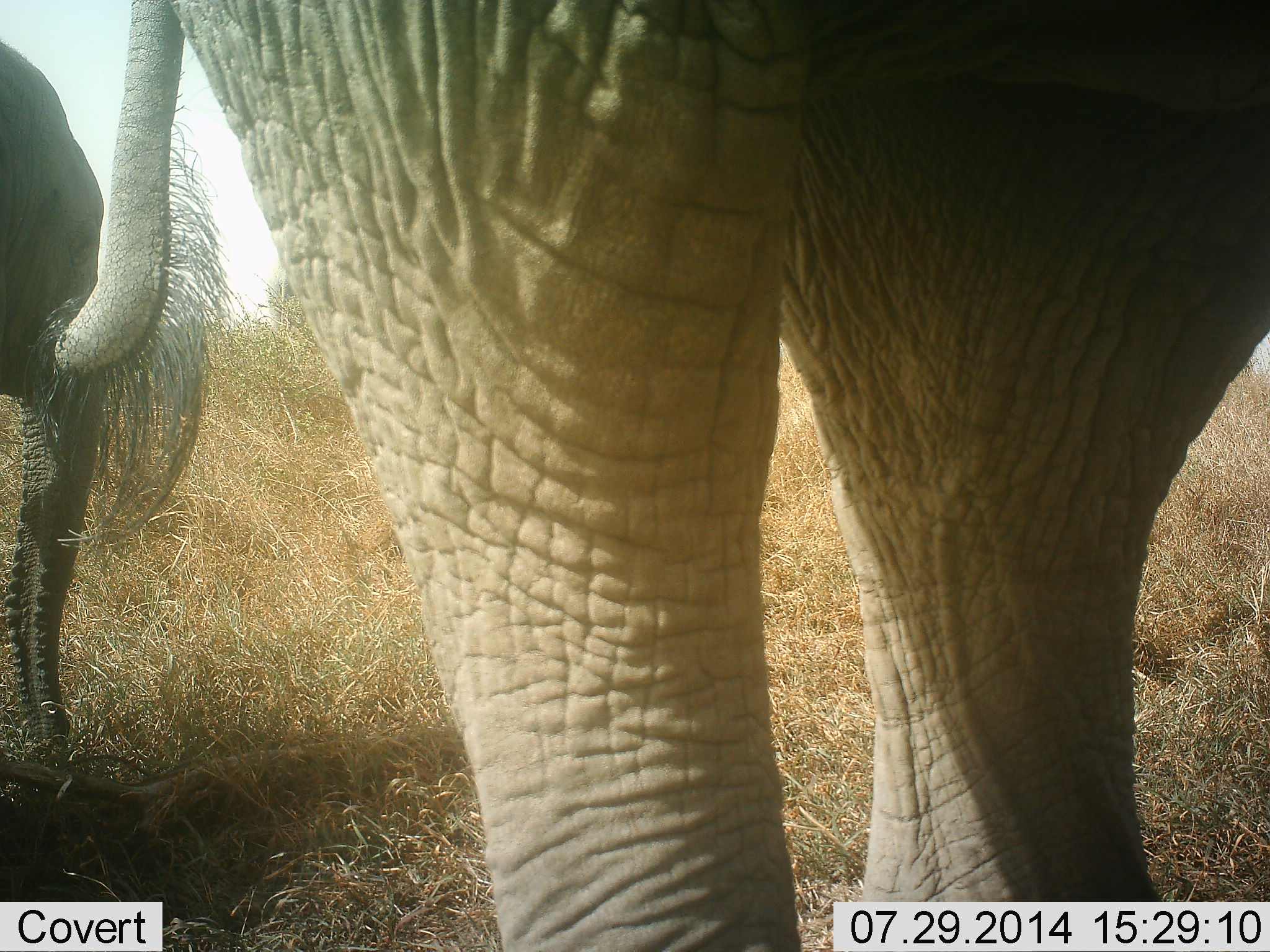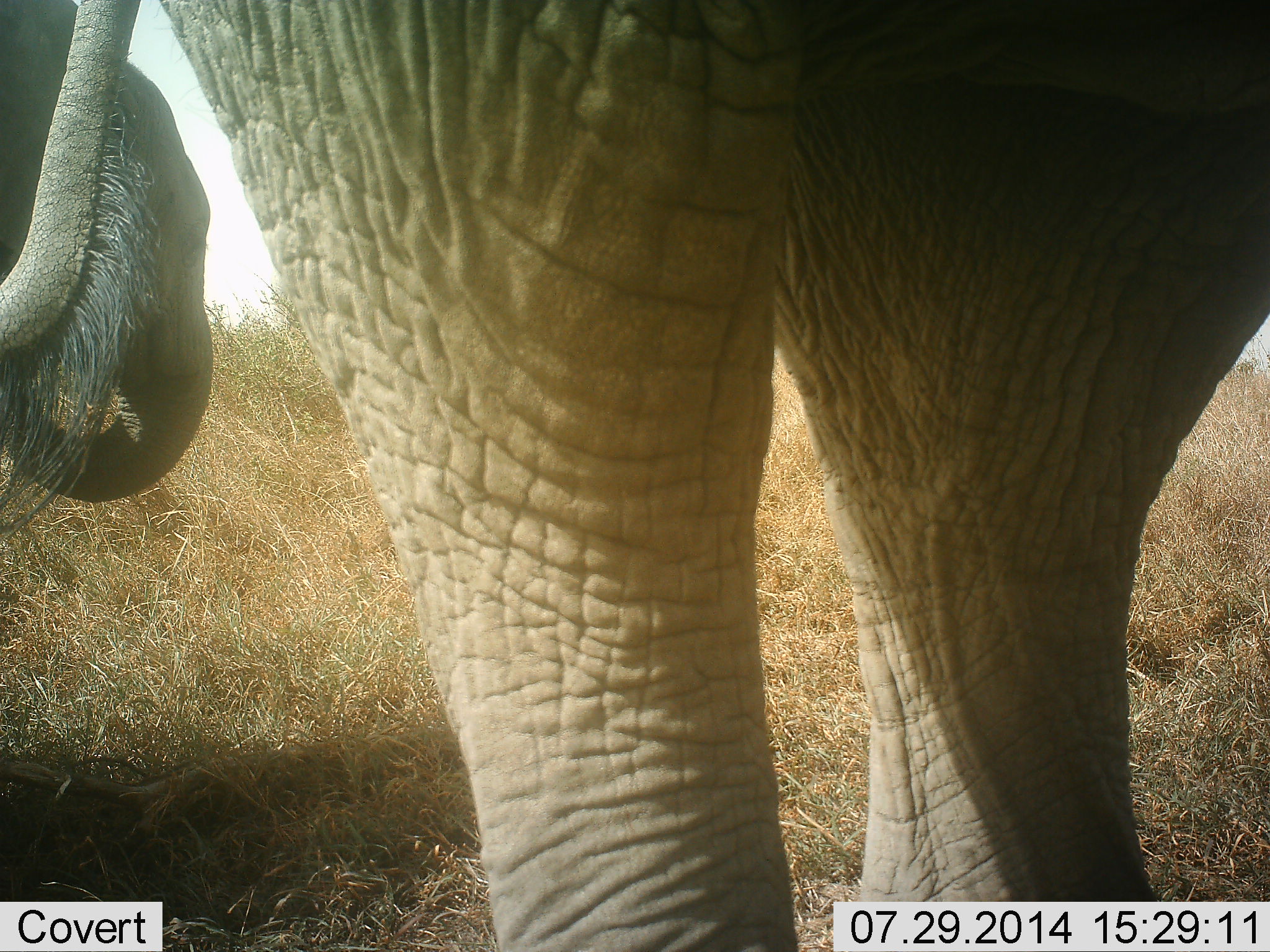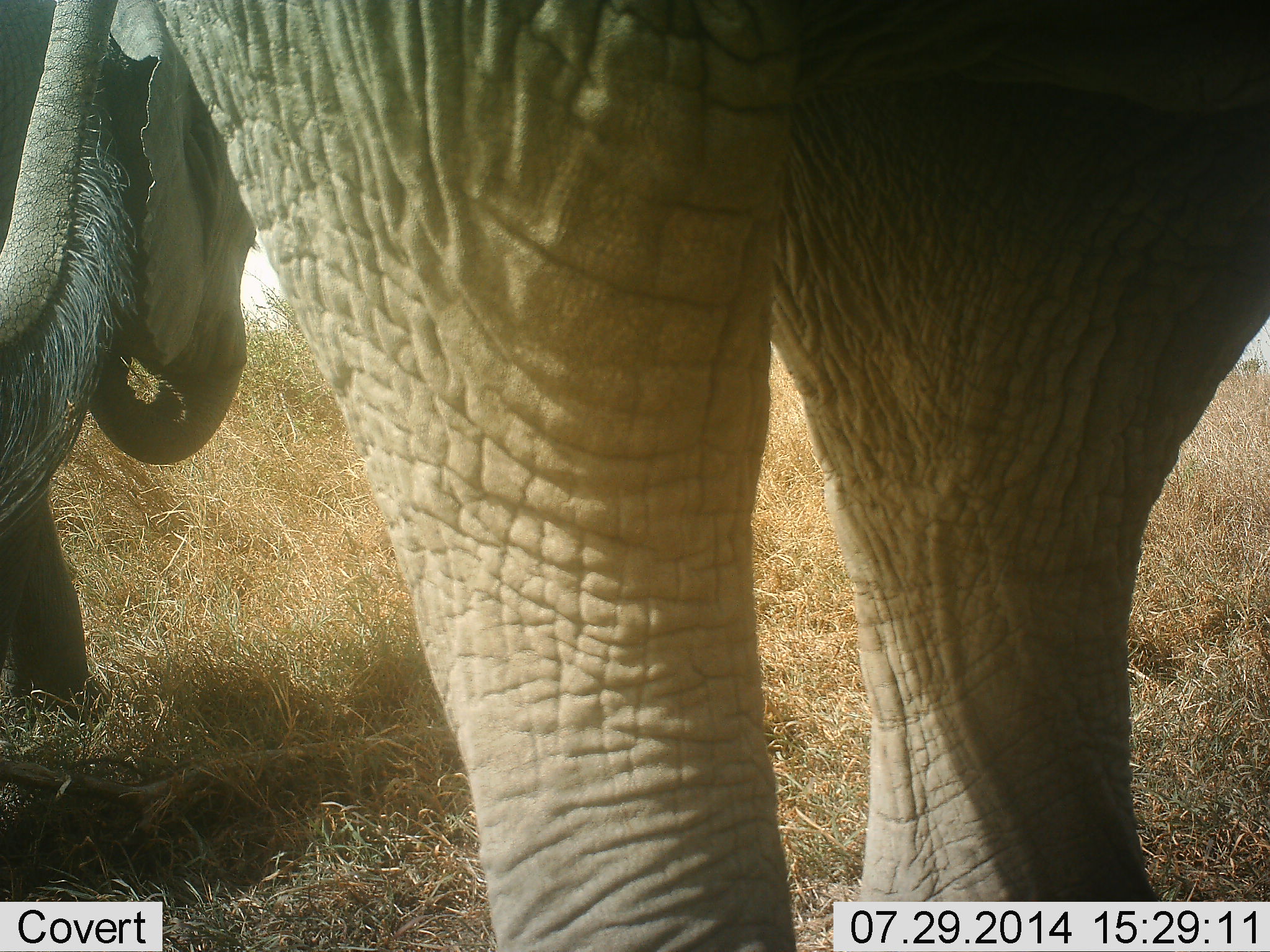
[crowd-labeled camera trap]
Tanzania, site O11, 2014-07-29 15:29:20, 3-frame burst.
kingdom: Animalia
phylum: Chordata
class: Mammalia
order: Proboscidea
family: Elephantidae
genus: Loxodonta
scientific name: Loxodonta africana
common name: african bush elephant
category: elephant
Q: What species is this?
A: Elephant (african bush elephant) (Loxodonta africana).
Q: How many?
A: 2.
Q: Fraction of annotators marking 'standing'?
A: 80%.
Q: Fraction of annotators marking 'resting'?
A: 0%.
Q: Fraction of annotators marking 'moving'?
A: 20%.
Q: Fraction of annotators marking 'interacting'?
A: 0%.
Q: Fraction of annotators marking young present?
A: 10%.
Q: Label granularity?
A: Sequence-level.